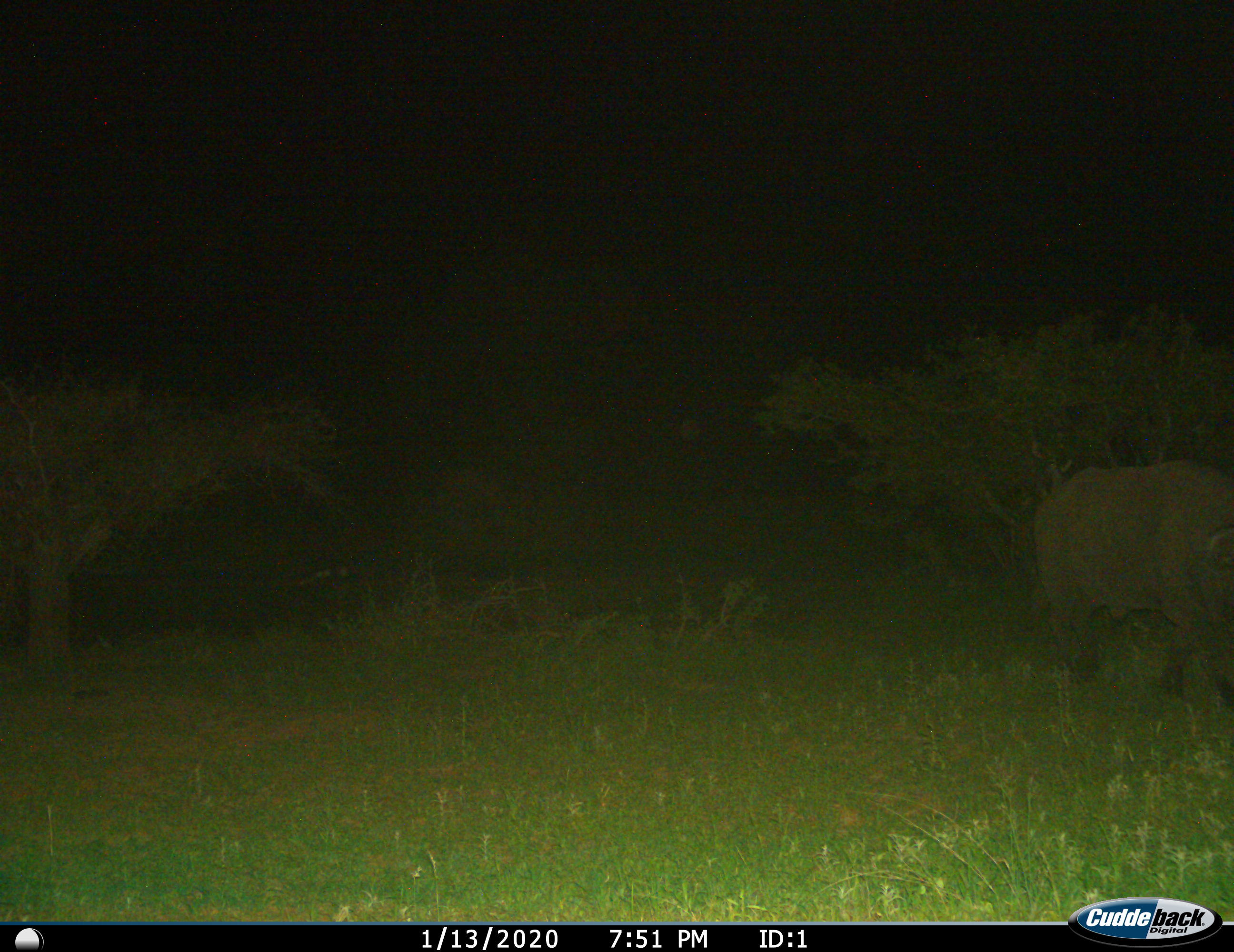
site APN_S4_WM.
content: unidentified animal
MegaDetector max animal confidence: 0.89